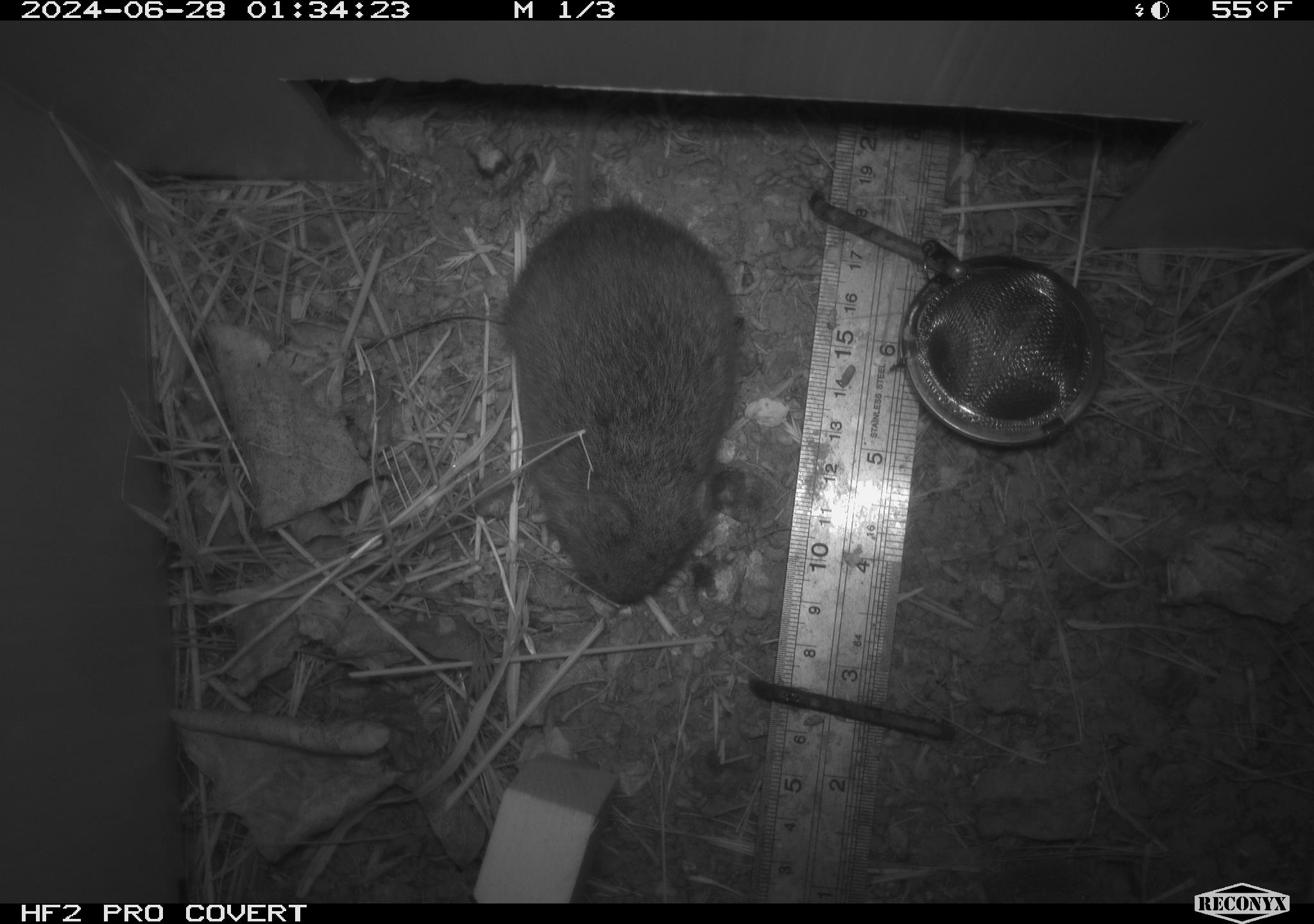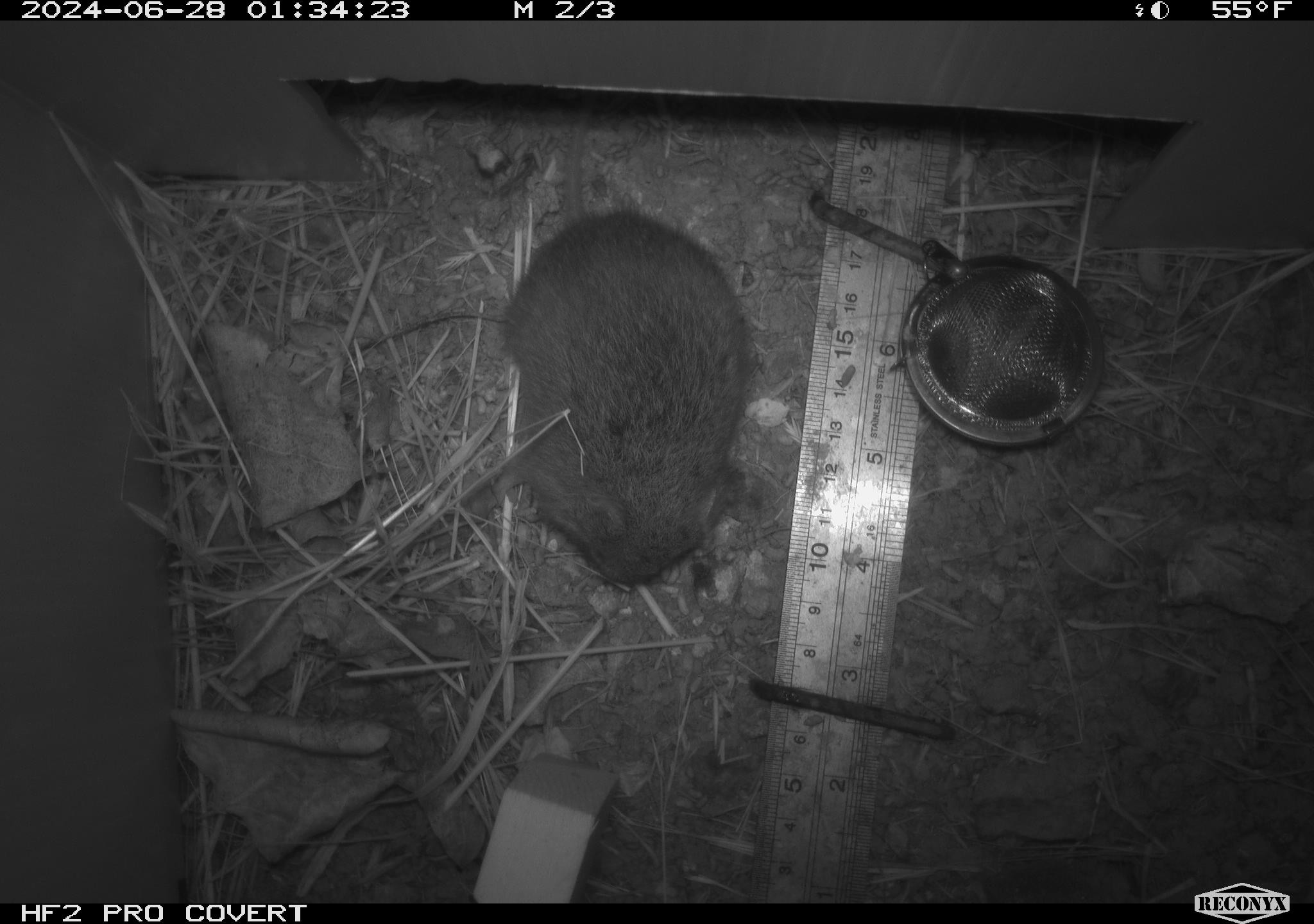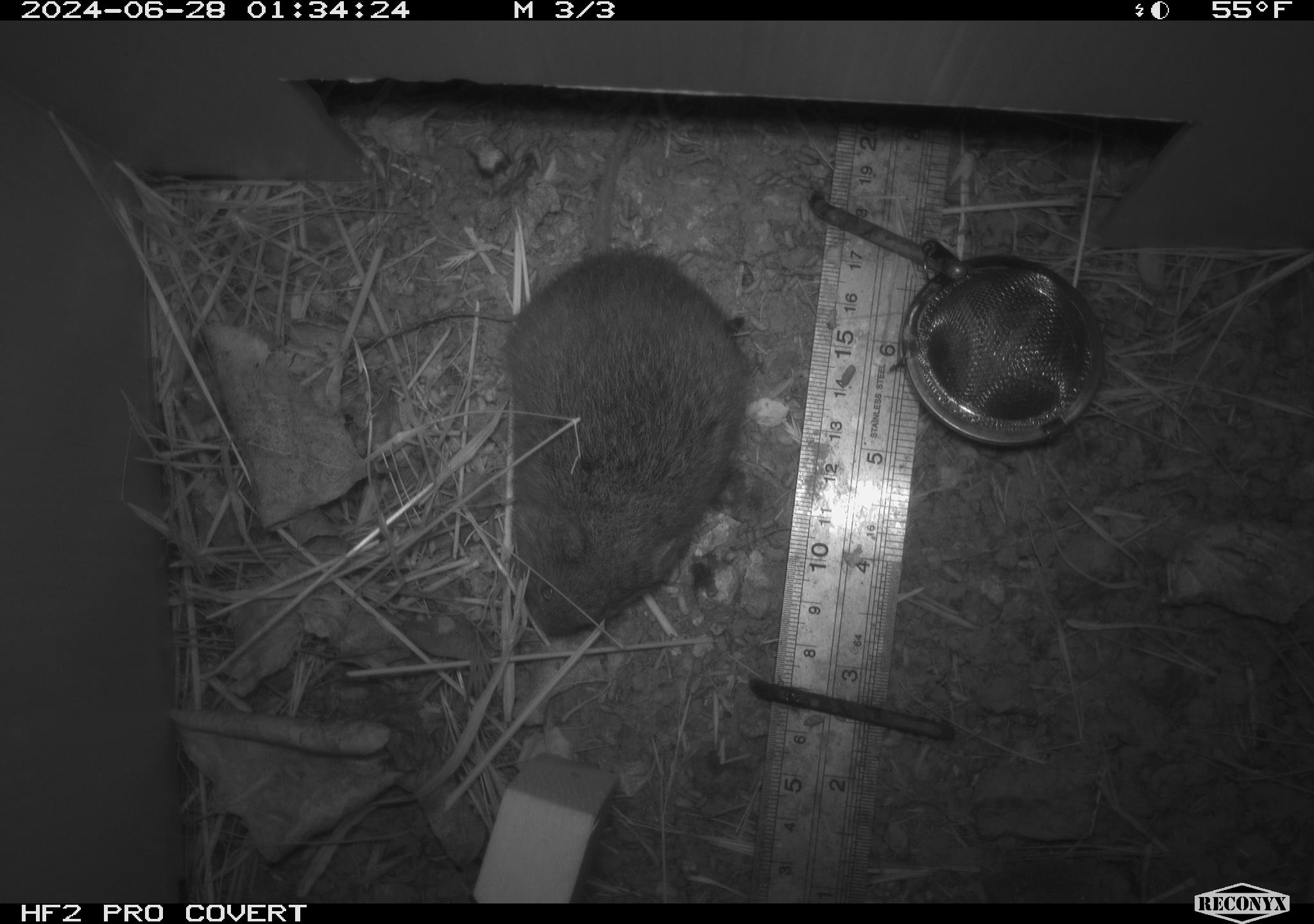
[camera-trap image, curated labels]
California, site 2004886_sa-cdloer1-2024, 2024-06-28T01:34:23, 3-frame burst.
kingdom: Animalia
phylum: Chordata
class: Mammalia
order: Rodentia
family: Cricetidae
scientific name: Arvicolinae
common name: voles, lemmings, and muskrats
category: arvicolinae subfamily